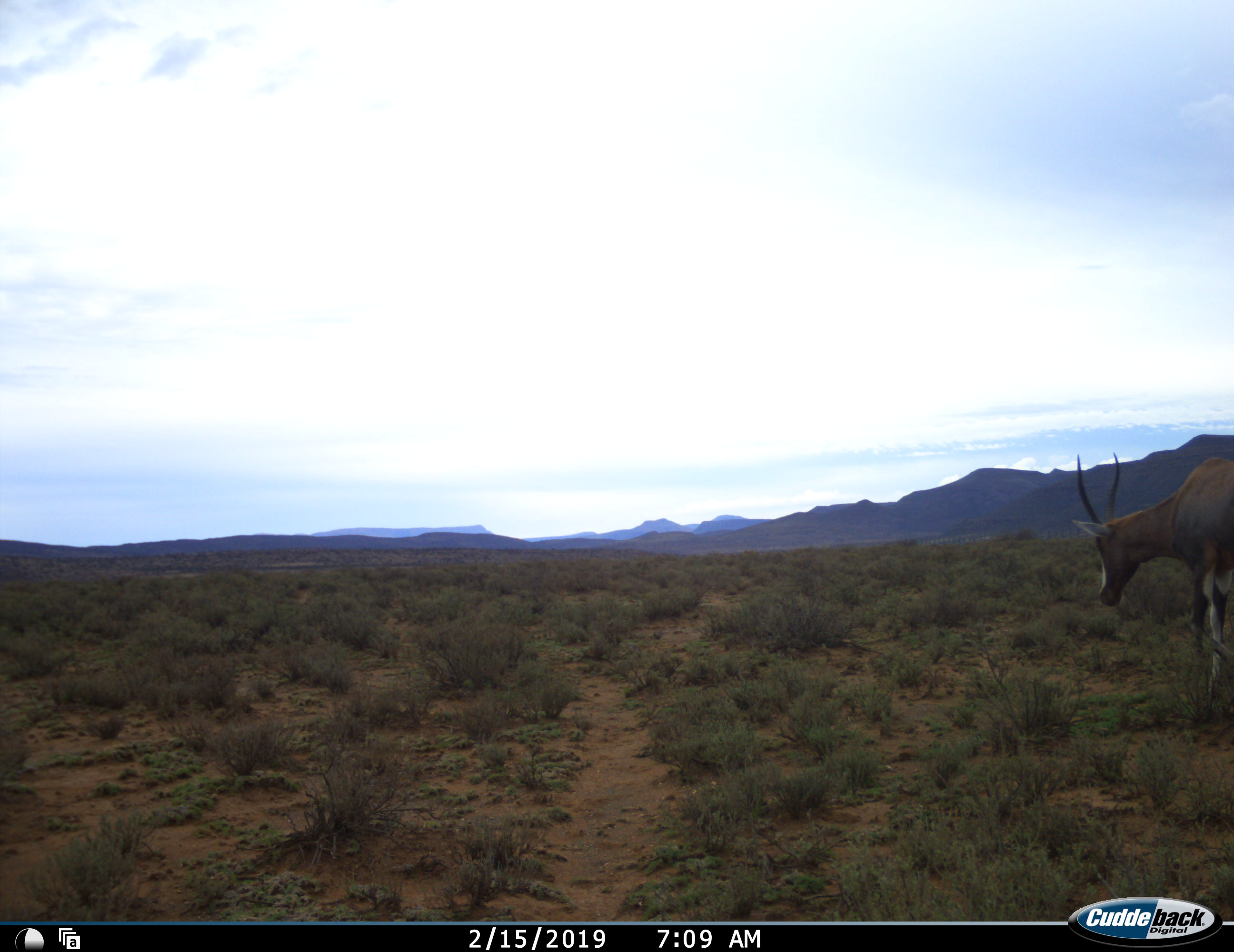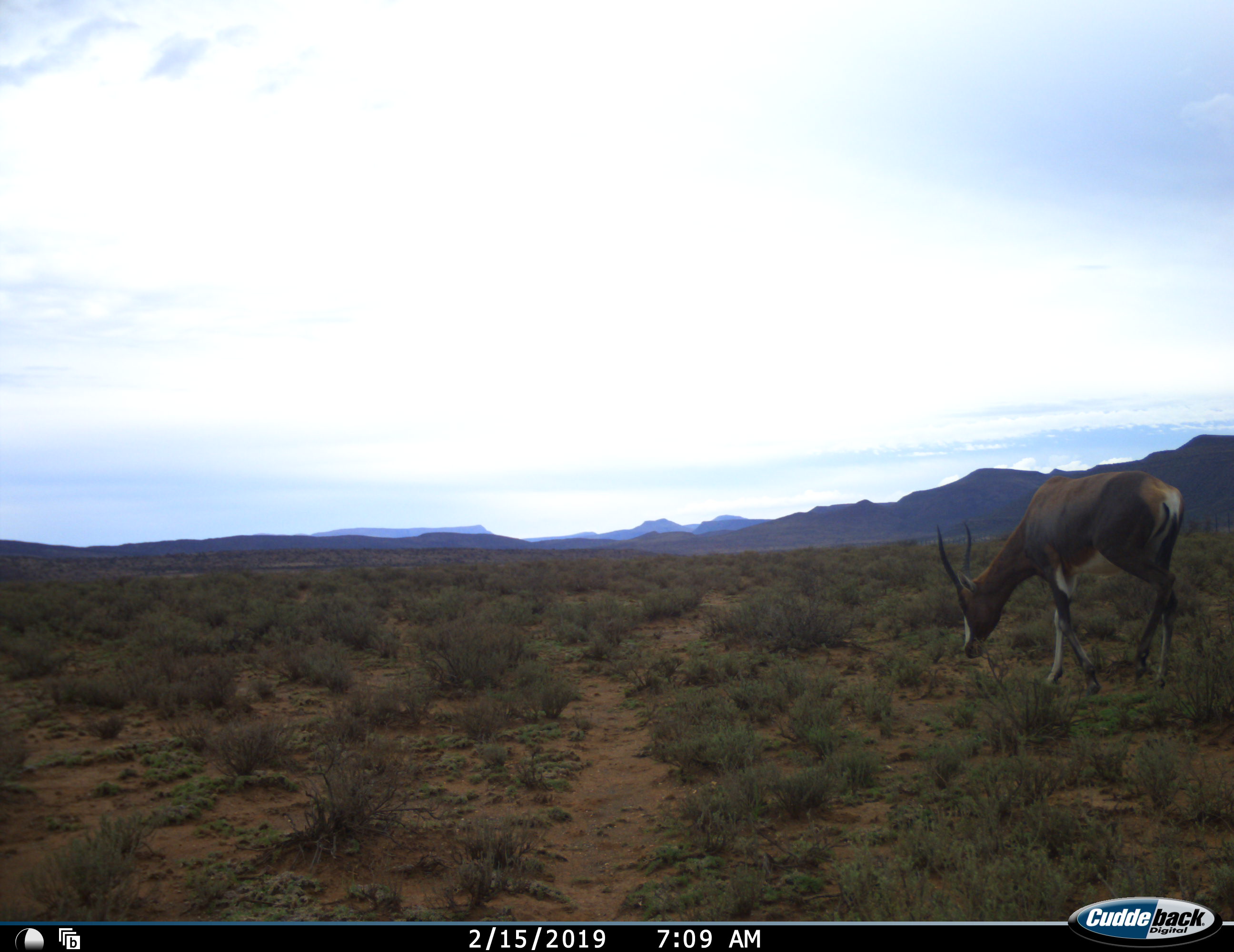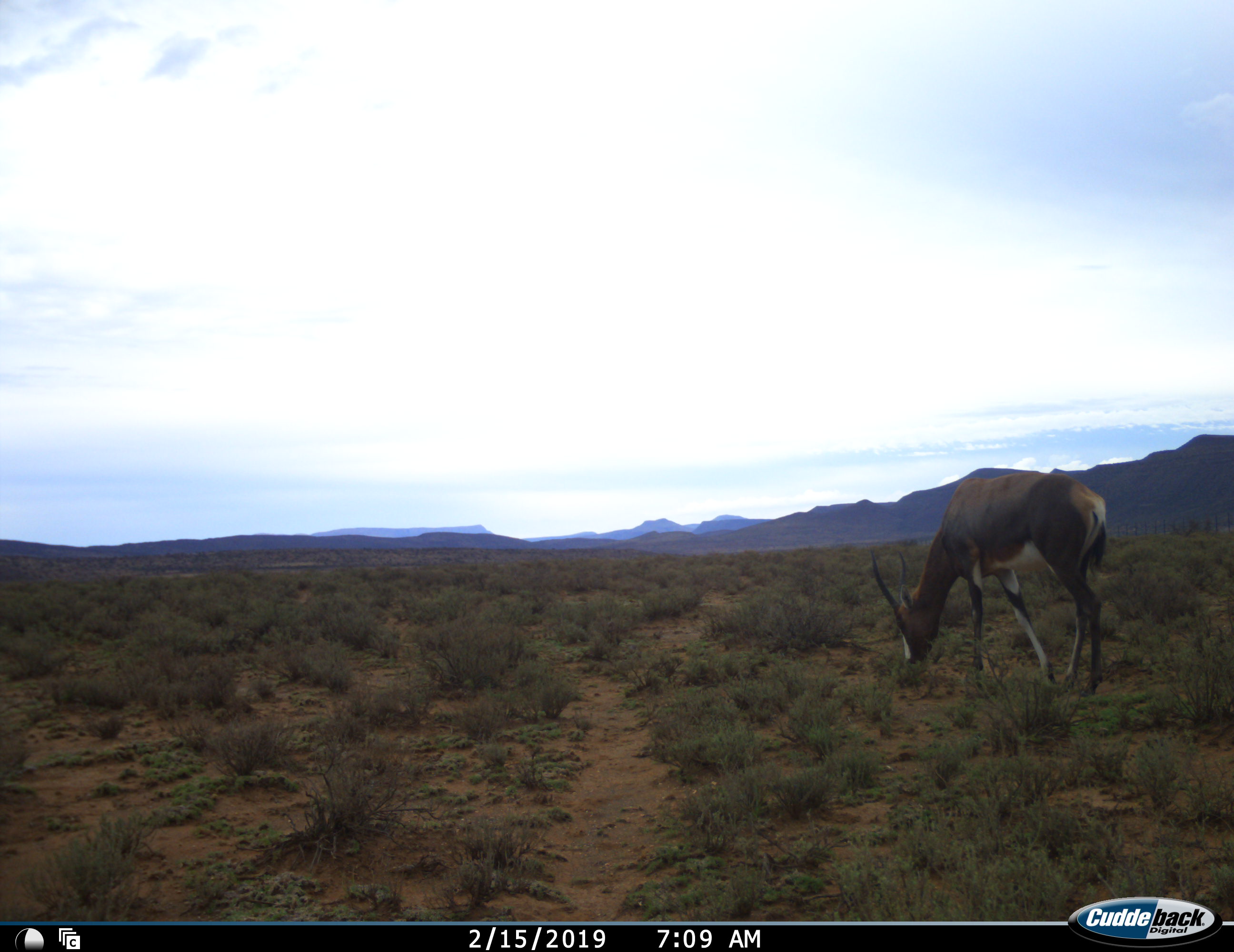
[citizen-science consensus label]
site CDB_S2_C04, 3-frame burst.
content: unidentified animal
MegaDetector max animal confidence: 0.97